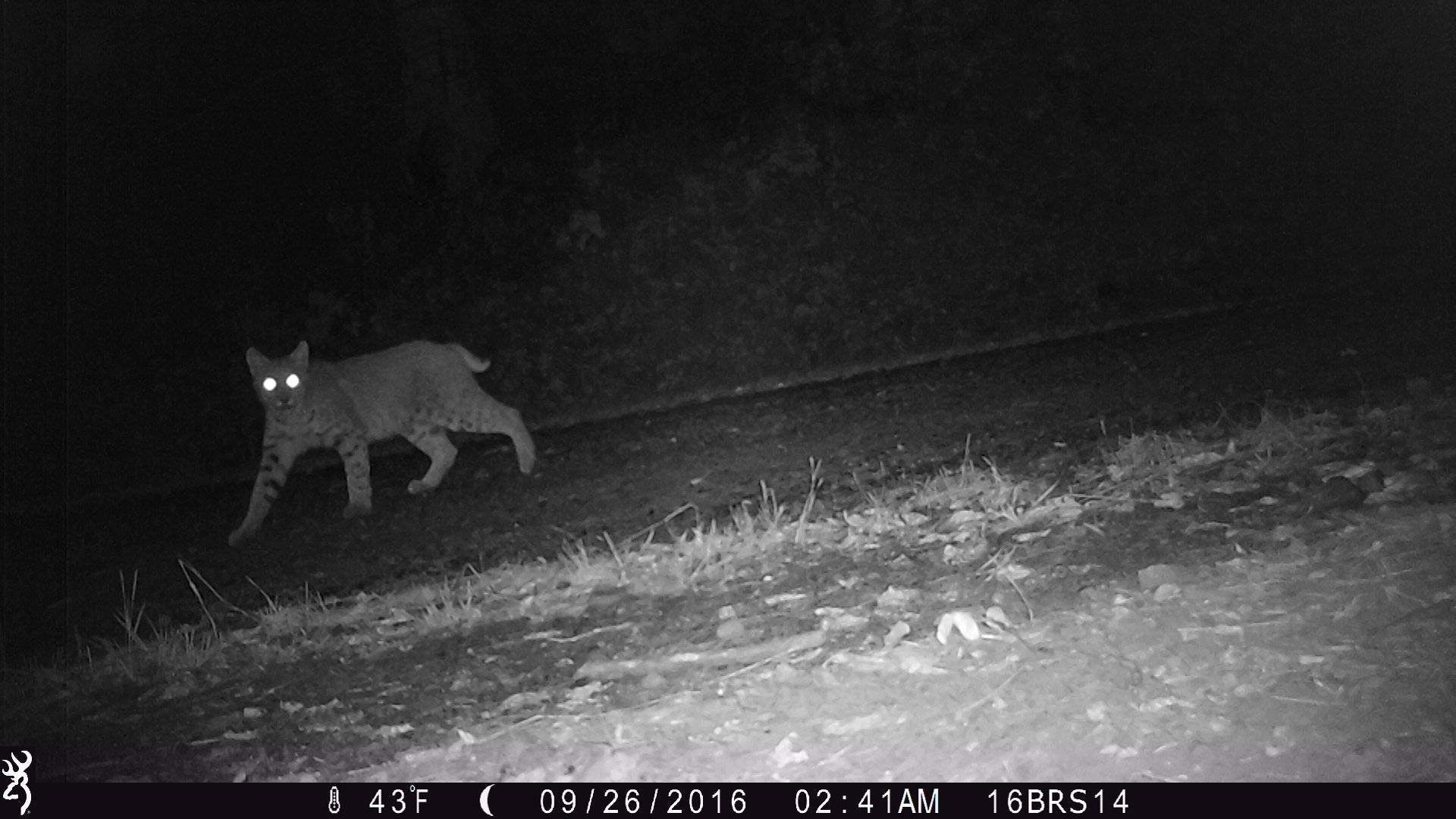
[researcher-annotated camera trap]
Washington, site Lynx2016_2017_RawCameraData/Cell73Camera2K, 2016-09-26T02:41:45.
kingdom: Animalia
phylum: Chordata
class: Mammalia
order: Carnivora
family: Felidae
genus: Lynx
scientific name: Lynx rufus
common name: bobcat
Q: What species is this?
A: Lynx rufus (bobcat).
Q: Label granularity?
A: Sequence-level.